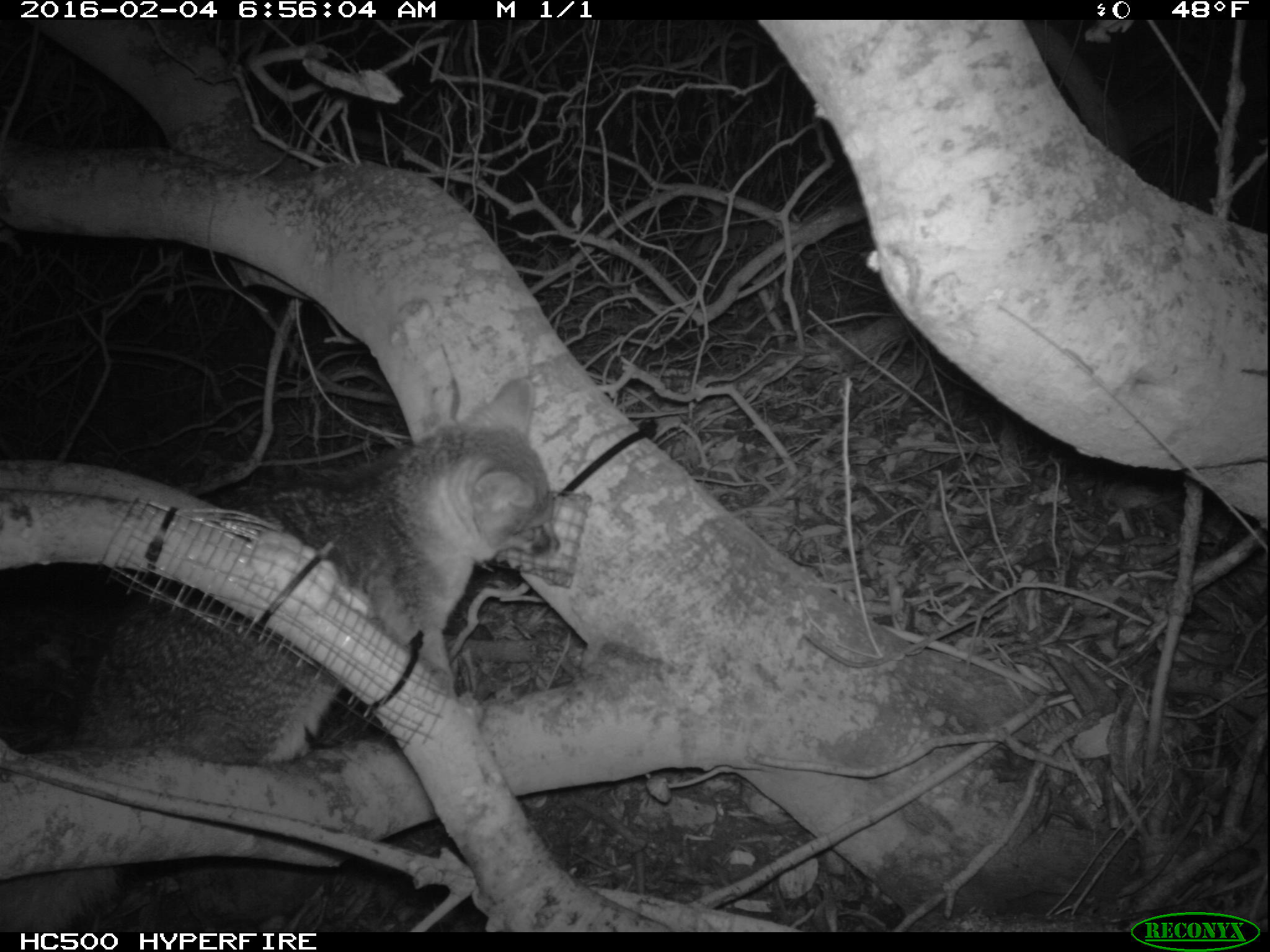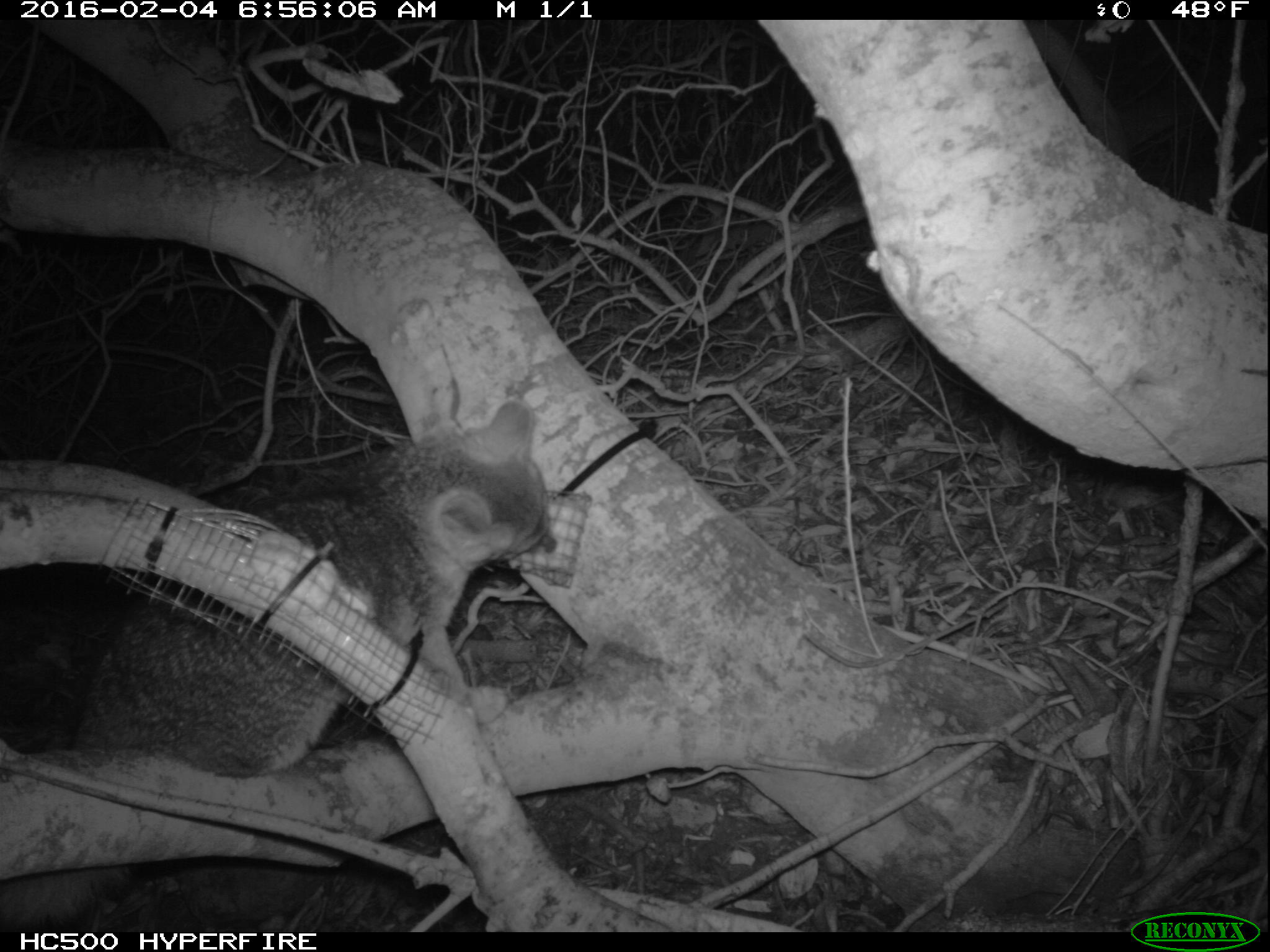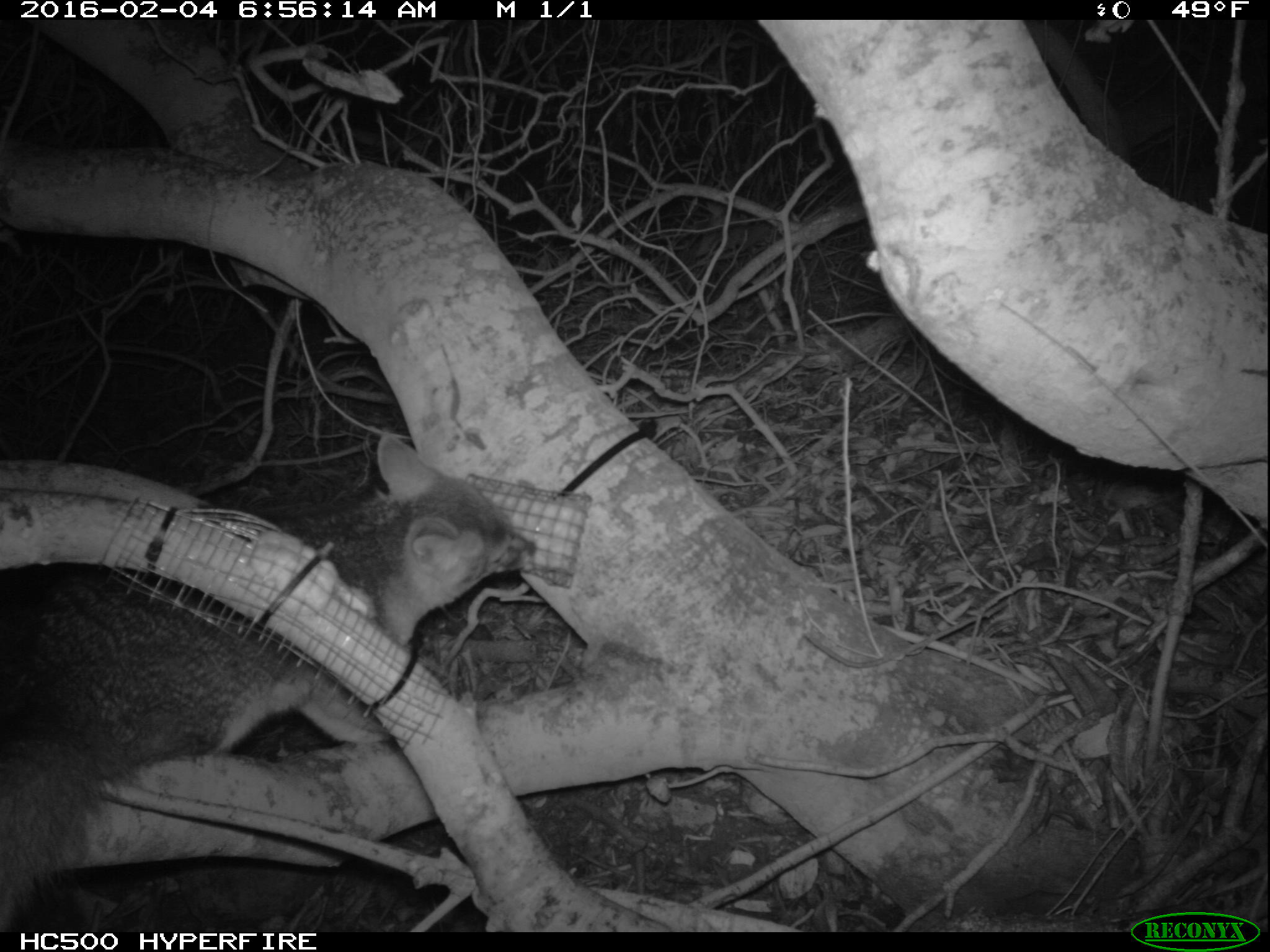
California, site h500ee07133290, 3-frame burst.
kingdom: Animalia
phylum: Chordata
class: Mammalia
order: Carnivora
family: Canidae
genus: Urocyon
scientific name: Urocyon littoralis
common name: island fox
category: fox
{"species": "fox (island fox) (Urocyon littoralis)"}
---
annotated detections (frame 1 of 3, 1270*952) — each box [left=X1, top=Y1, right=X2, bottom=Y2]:
fox: [left=0, top=380, right=559, bottom=932]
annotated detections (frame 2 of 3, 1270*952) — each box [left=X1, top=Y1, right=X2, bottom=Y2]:
fox: [left=0, top=399, right=556, bottom=924]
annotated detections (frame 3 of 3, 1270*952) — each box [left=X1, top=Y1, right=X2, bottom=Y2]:
fox: [left=0, top=434, right=537, bottom=931]